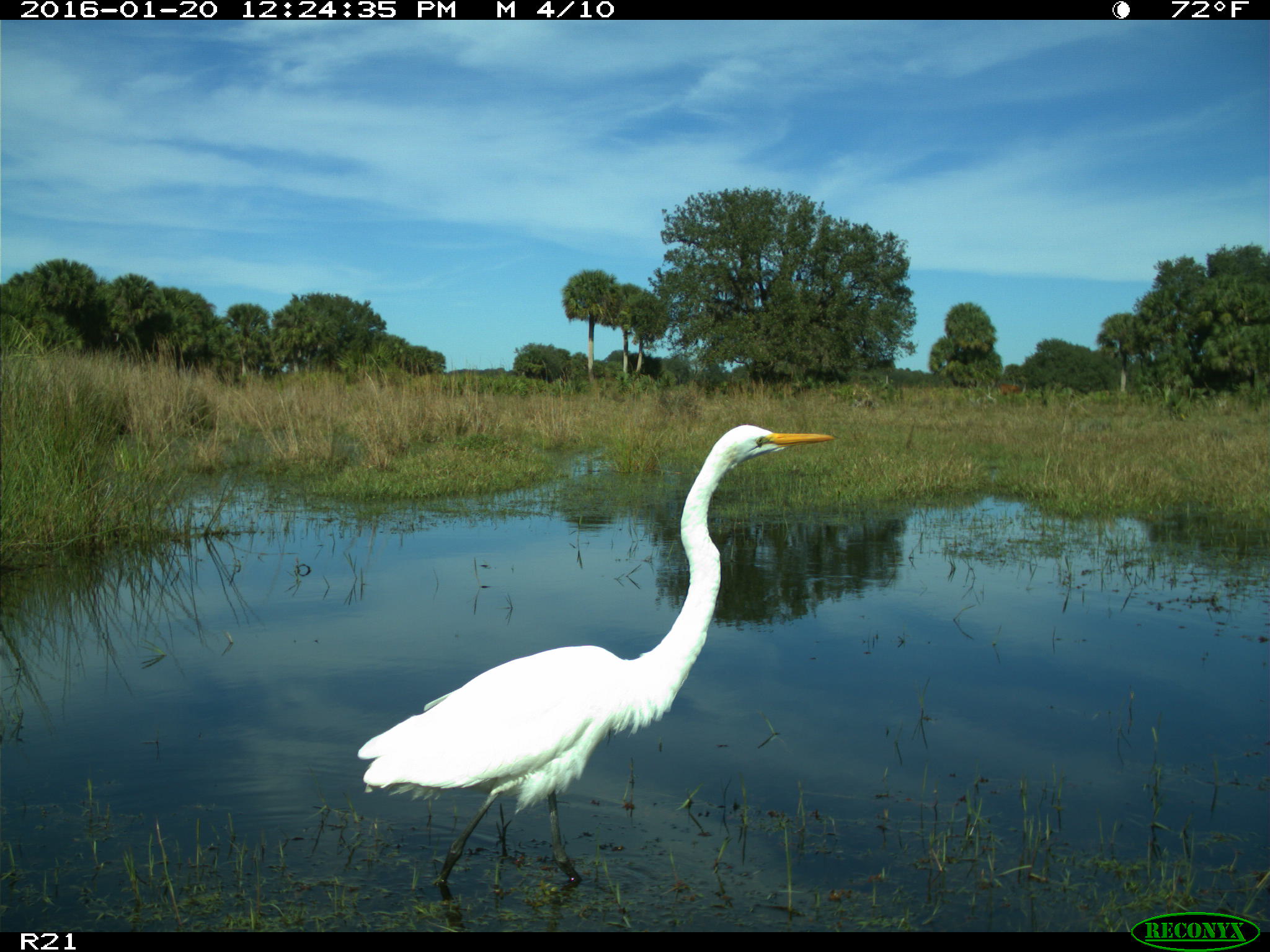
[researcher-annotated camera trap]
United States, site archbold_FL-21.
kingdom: Animalia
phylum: Chordata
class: Aves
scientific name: Aves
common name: birds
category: unidentified bird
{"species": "unidentified bird (birds) (Aves)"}